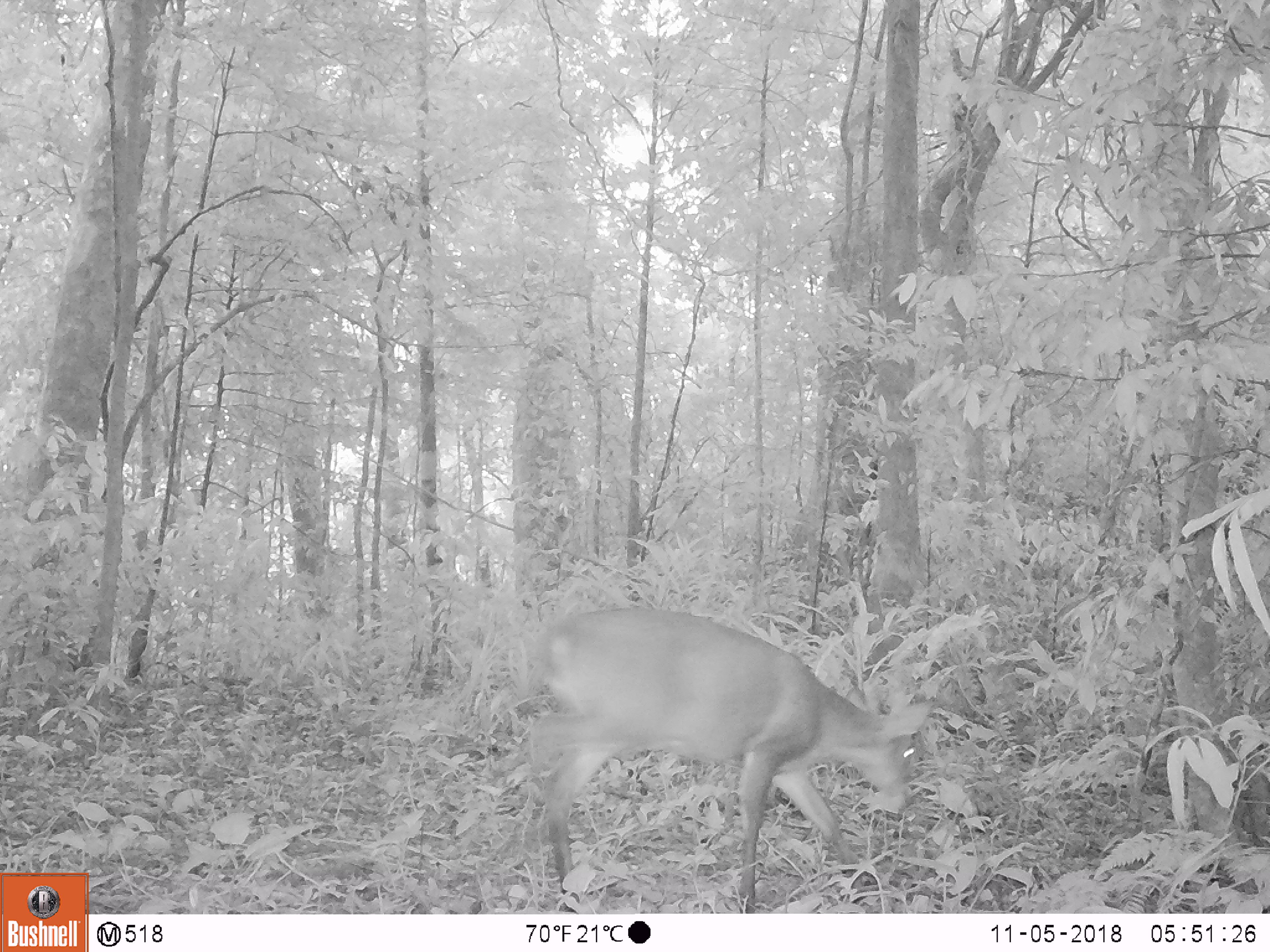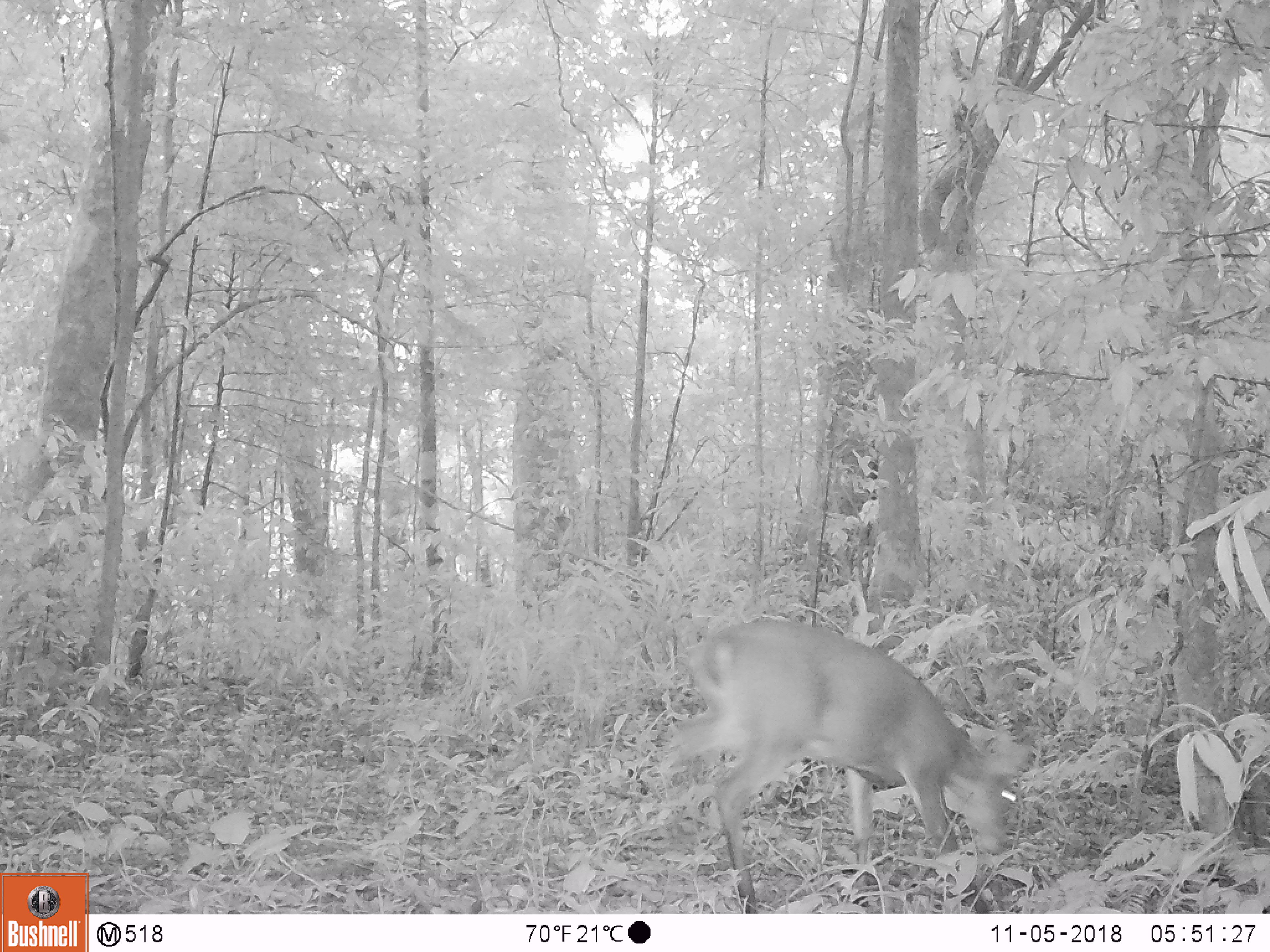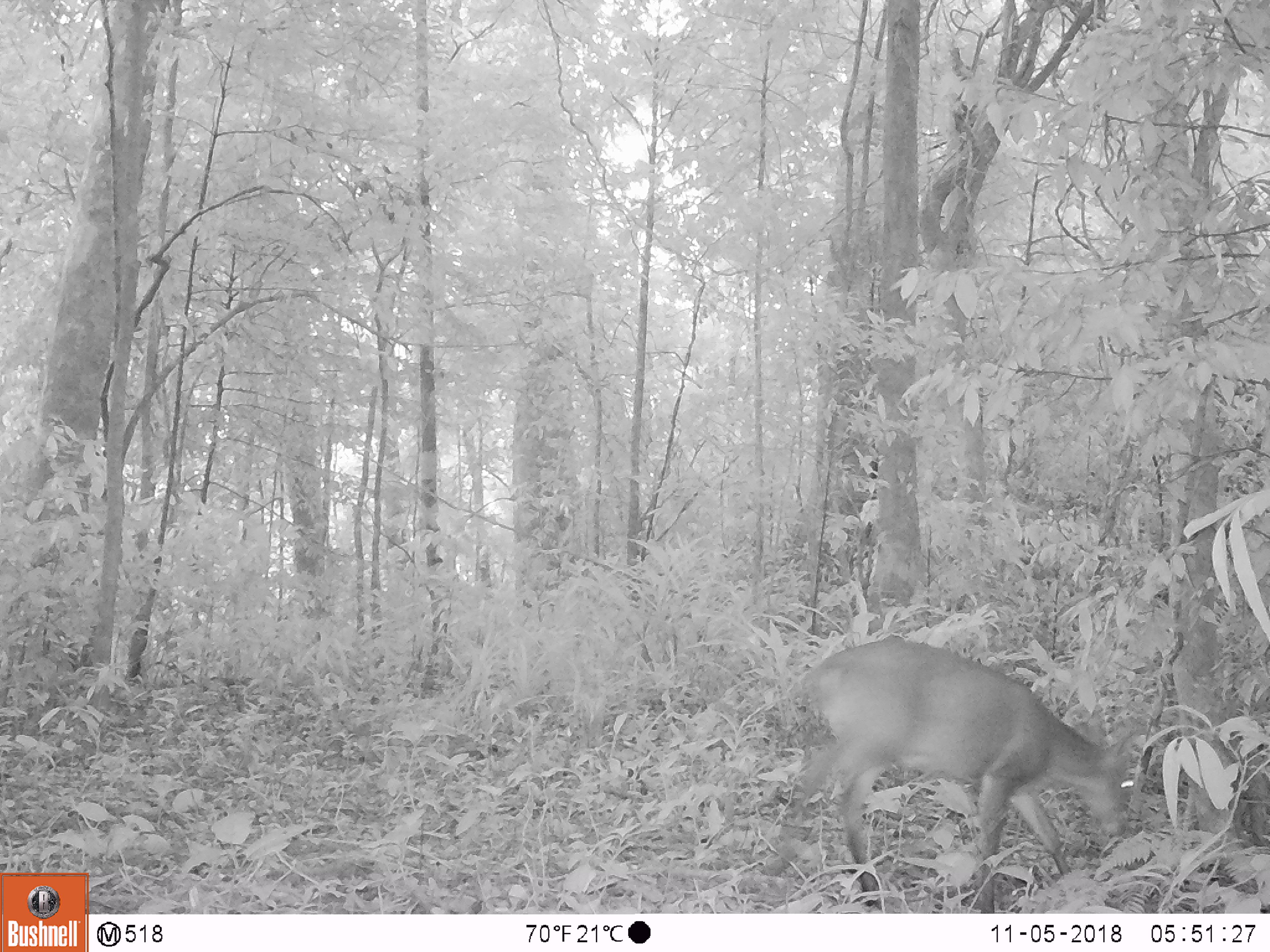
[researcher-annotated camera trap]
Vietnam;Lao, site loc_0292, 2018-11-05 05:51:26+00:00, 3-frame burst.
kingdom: Animalia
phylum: Chordata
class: Mammalia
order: Artiodactyla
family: Cervidae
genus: Muntiacus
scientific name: Muntiacus vuquangensis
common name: large-antlered muntjac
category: large antlered muntjac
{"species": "large antlered muntjac (large-antlered muntjac) (Muntiacus vuquangensis)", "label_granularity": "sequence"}